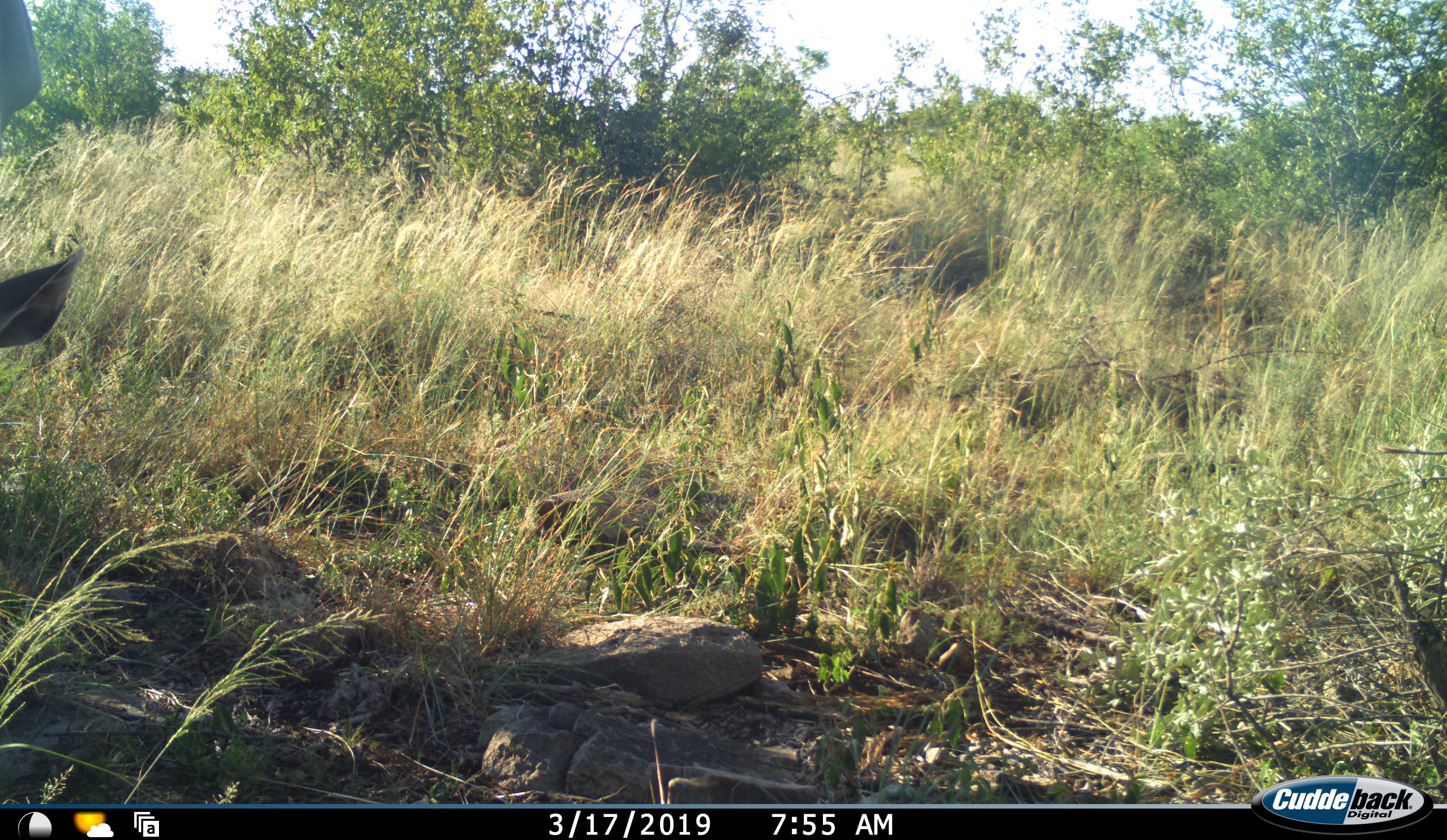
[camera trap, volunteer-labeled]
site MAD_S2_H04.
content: unidentified animal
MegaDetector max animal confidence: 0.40